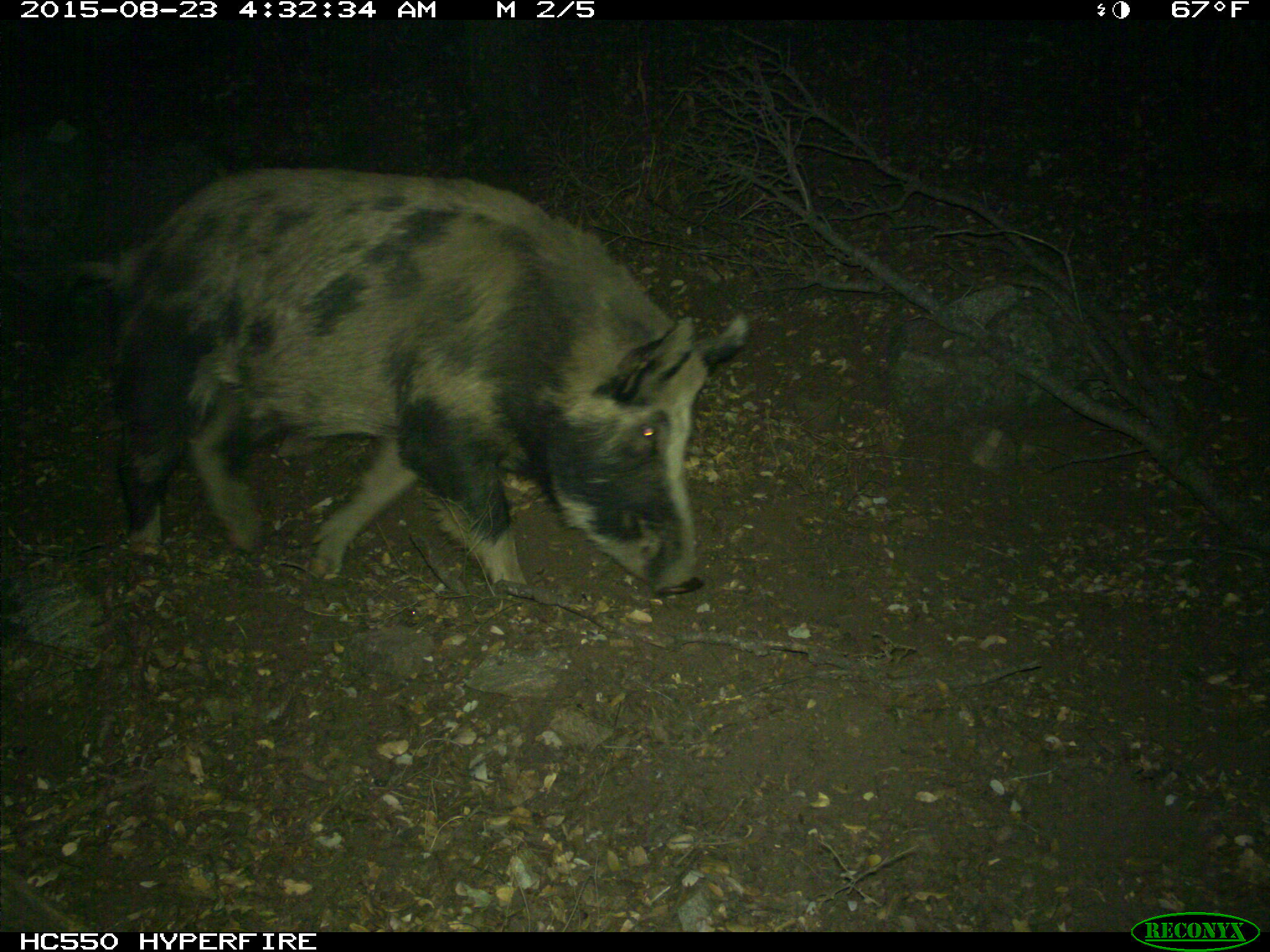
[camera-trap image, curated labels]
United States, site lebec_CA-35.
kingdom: Animalia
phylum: Chordata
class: Mammalia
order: Artiodactyla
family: Suidae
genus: Sus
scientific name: Sus scrofa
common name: wild boar